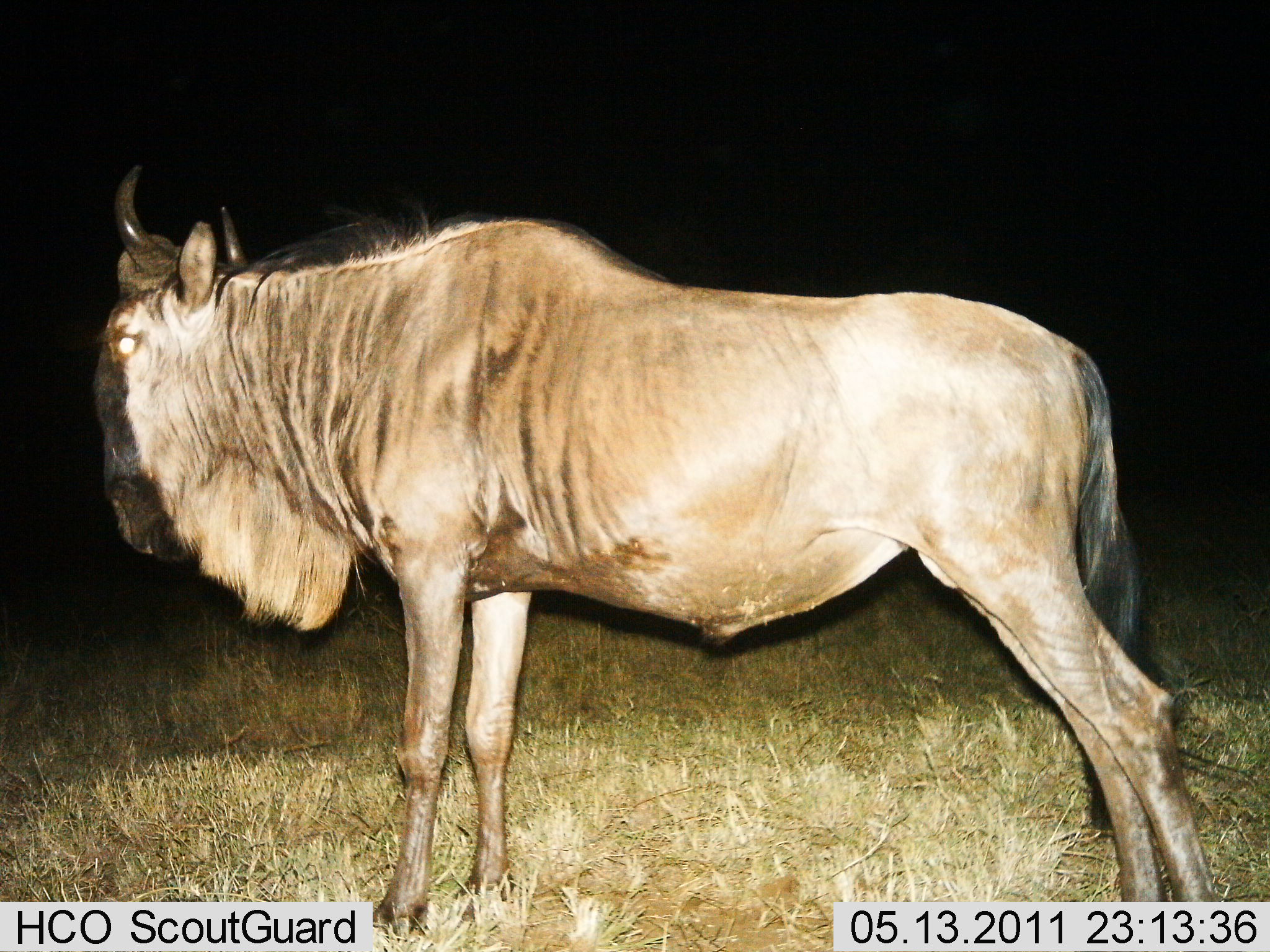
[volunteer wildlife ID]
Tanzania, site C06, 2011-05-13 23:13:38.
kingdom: Animalia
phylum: Chordata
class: Mammalia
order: Artiodactyla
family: Bovidae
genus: Connochaetes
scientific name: Connochaetes taurinus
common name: blue wildebeest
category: wildebeest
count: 1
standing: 100%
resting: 0%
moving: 0%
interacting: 0%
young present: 0%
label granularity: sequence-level